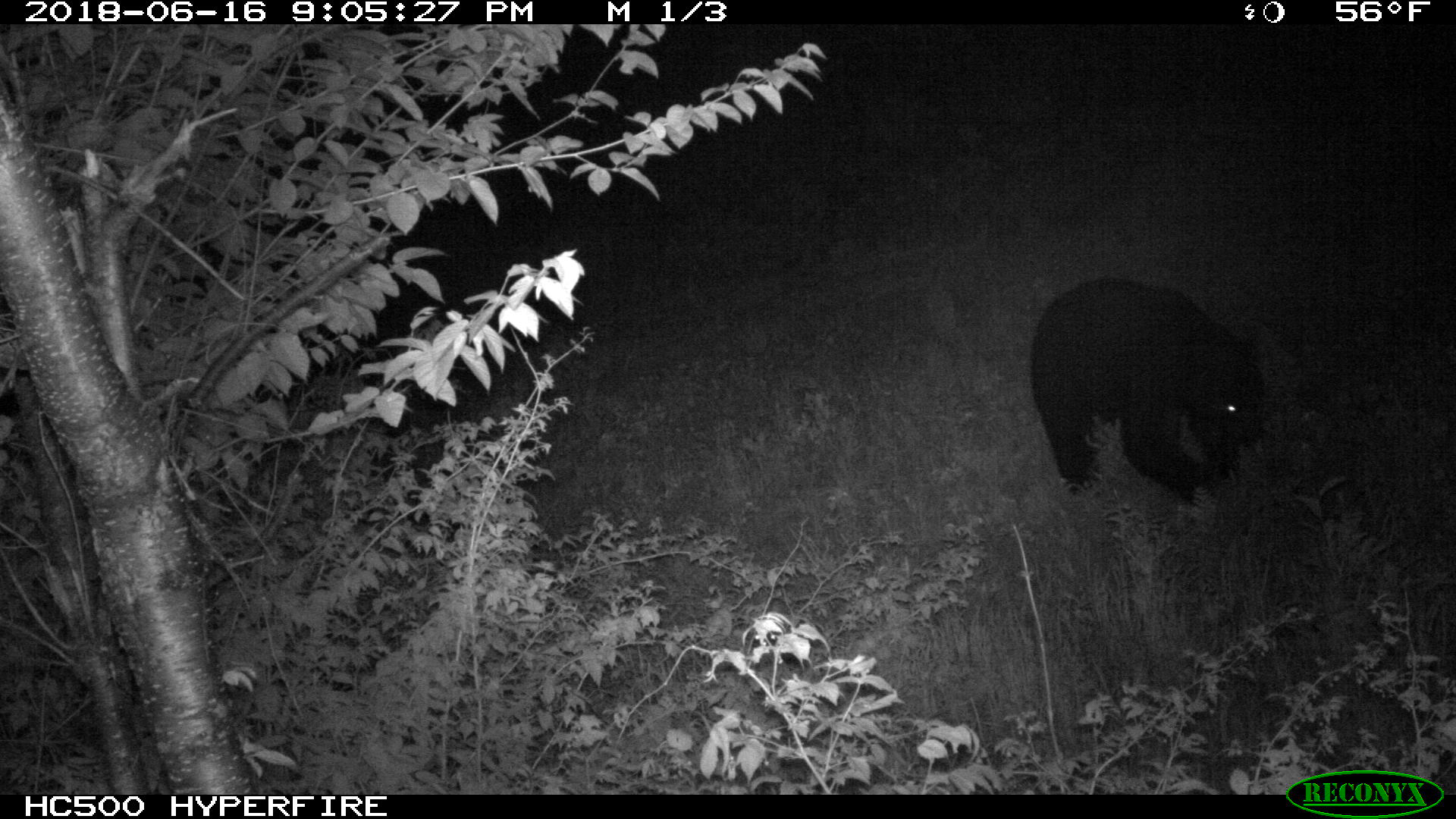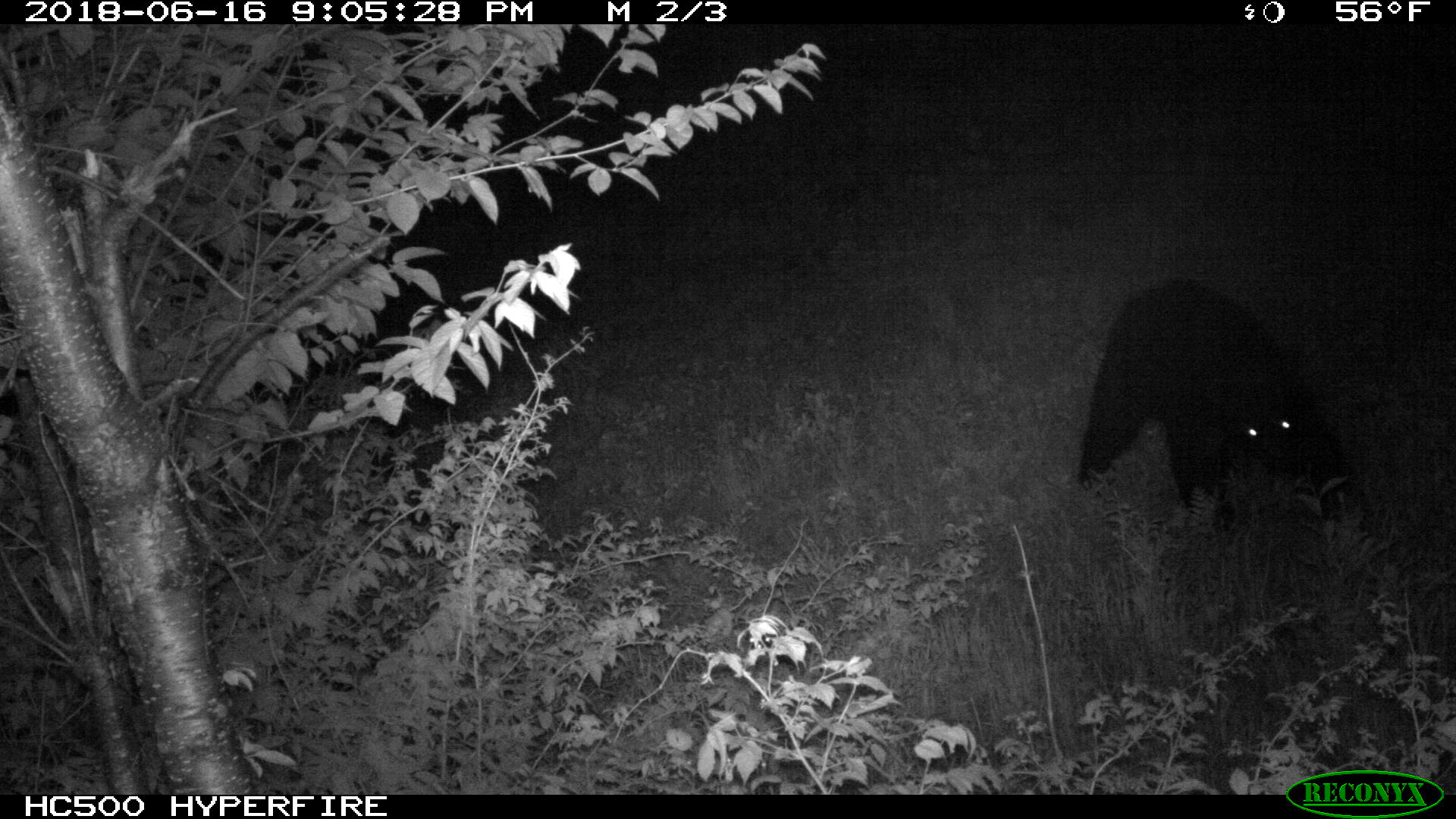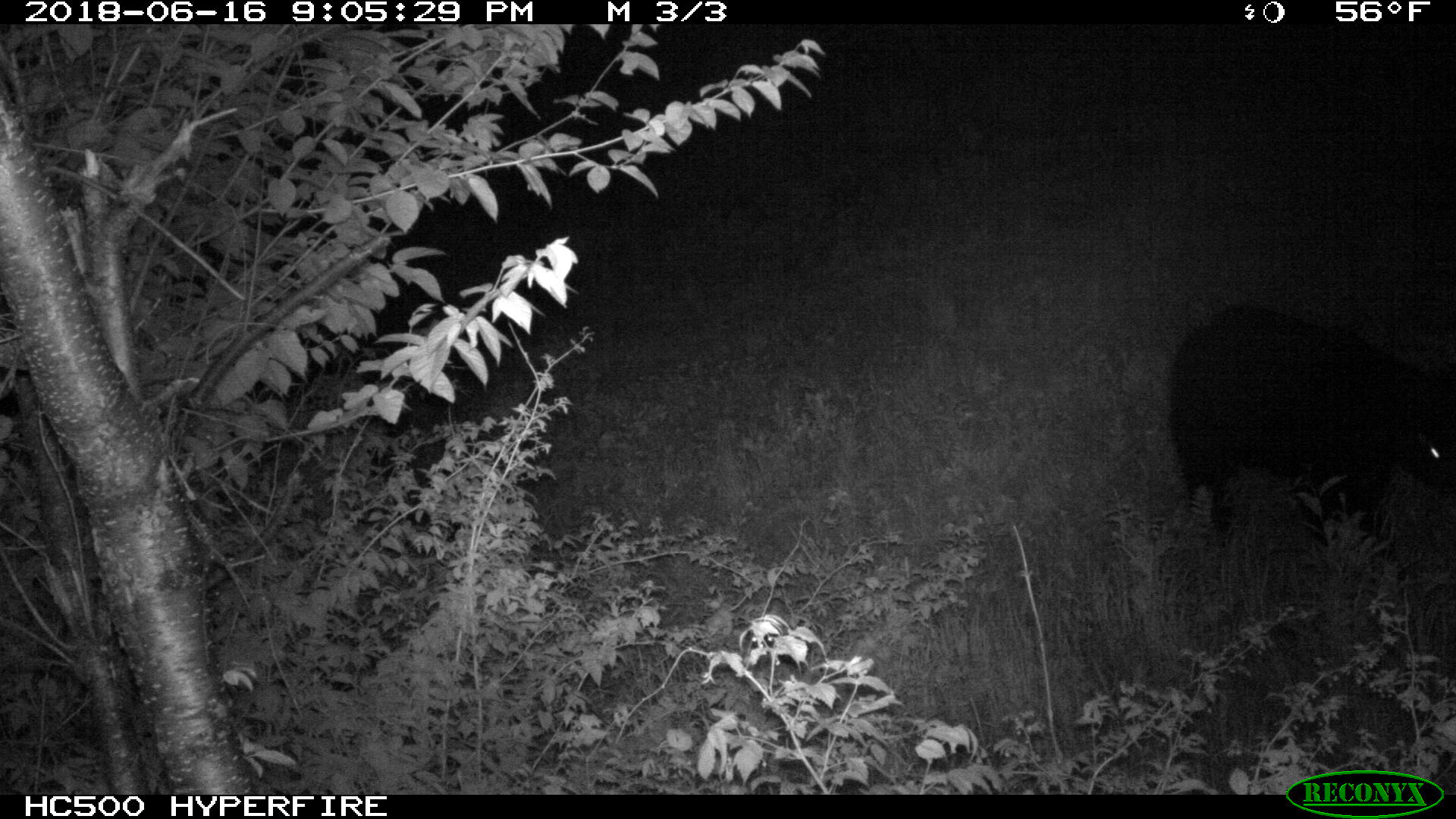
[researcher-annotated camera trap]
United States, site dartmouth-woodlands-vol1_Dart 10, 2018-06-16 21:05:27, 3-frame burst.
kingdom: Animalia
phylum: Chordata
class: Mammalia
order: Carnivora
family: Ursidae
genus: Ursus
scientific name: Ursus americanus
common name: black bear